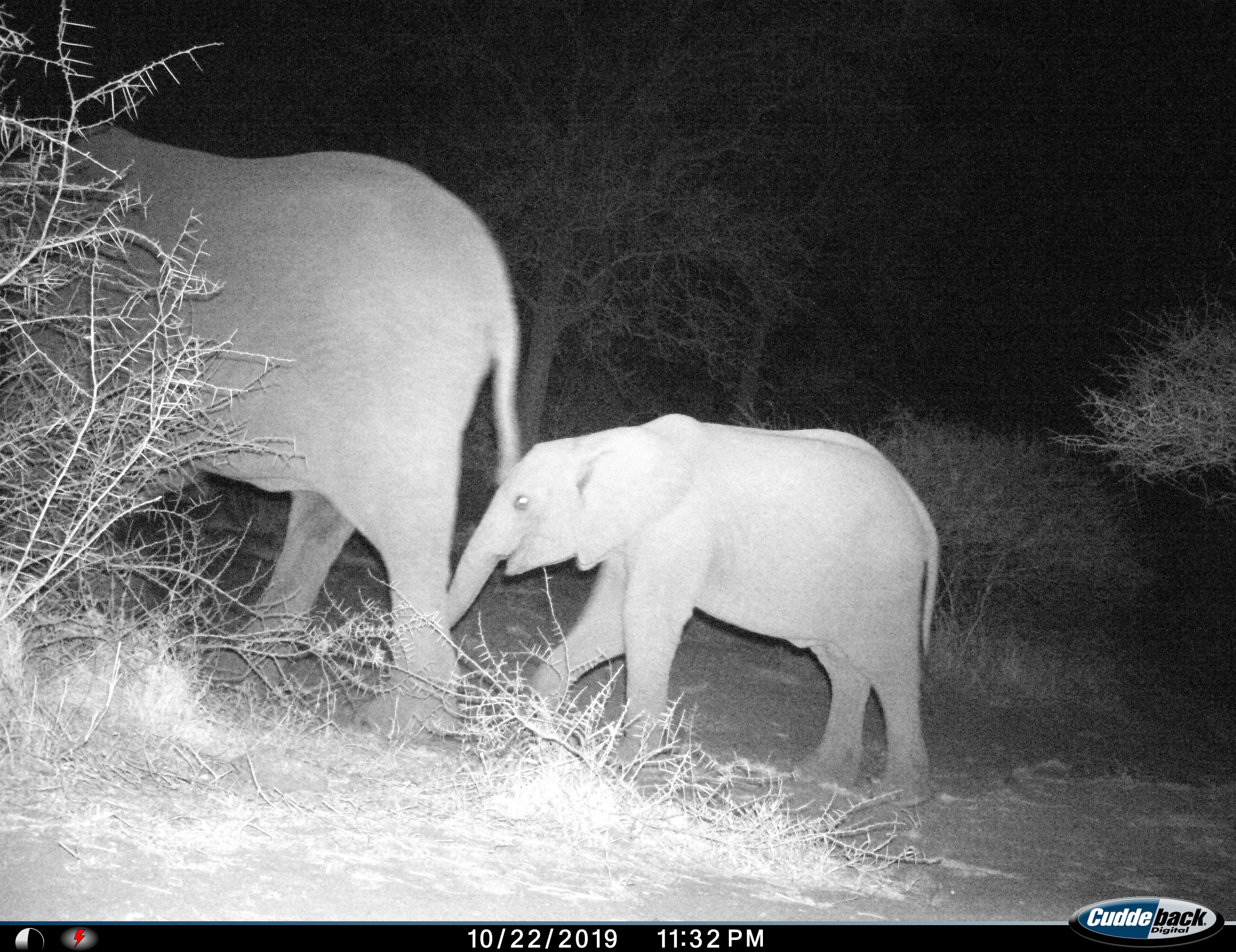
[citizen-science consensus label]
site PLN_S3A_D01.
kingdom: Animalia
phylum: Chordata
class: Mammalia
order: Proboscidea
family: Elephantidae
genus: Loxodonta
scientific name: Loxodonta africana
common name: african bush elephant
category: elephant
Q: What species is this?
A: Elephant (african bush elephant) (Loxodonta africana).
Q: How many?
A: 2.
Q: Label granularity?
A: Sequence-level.